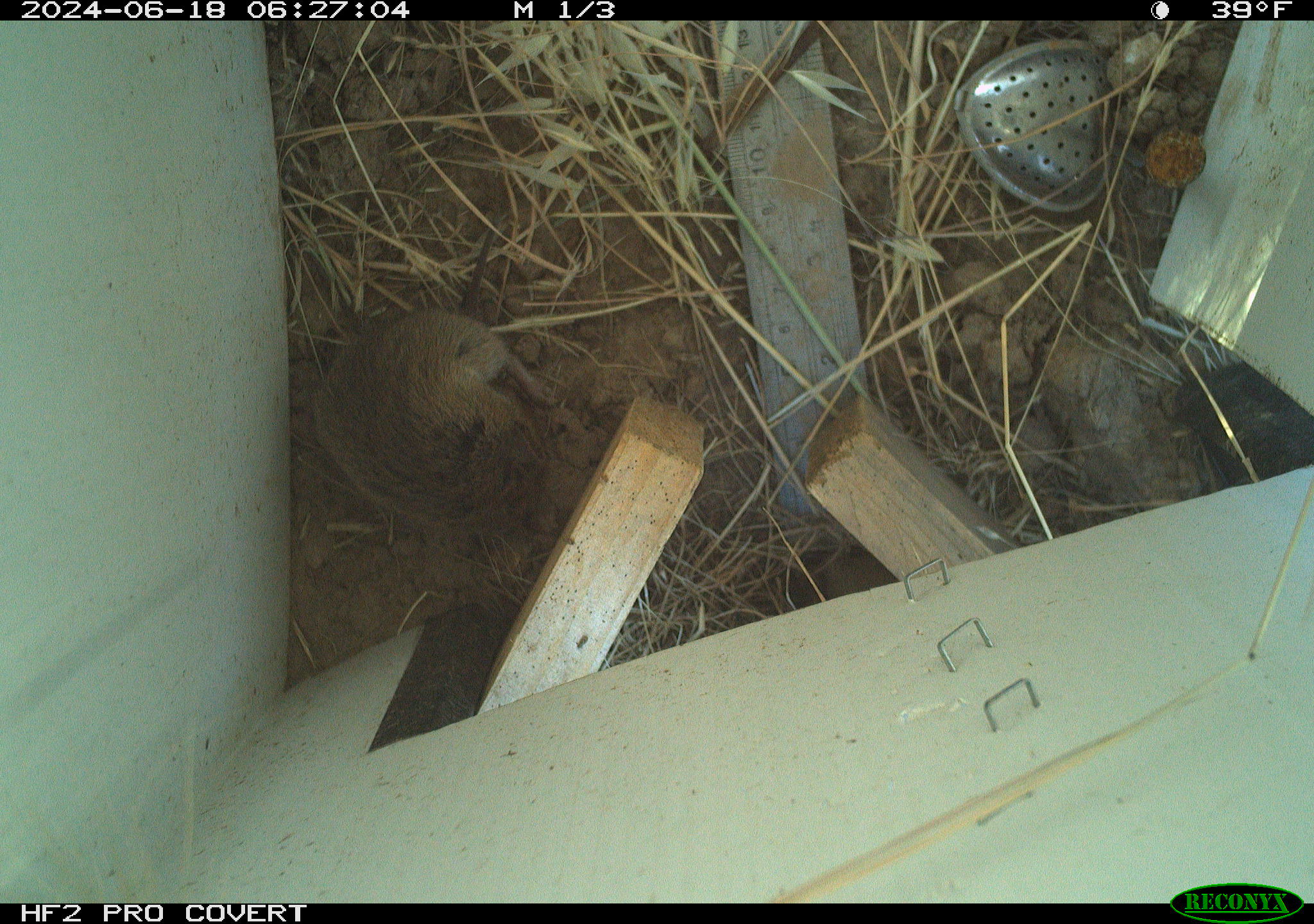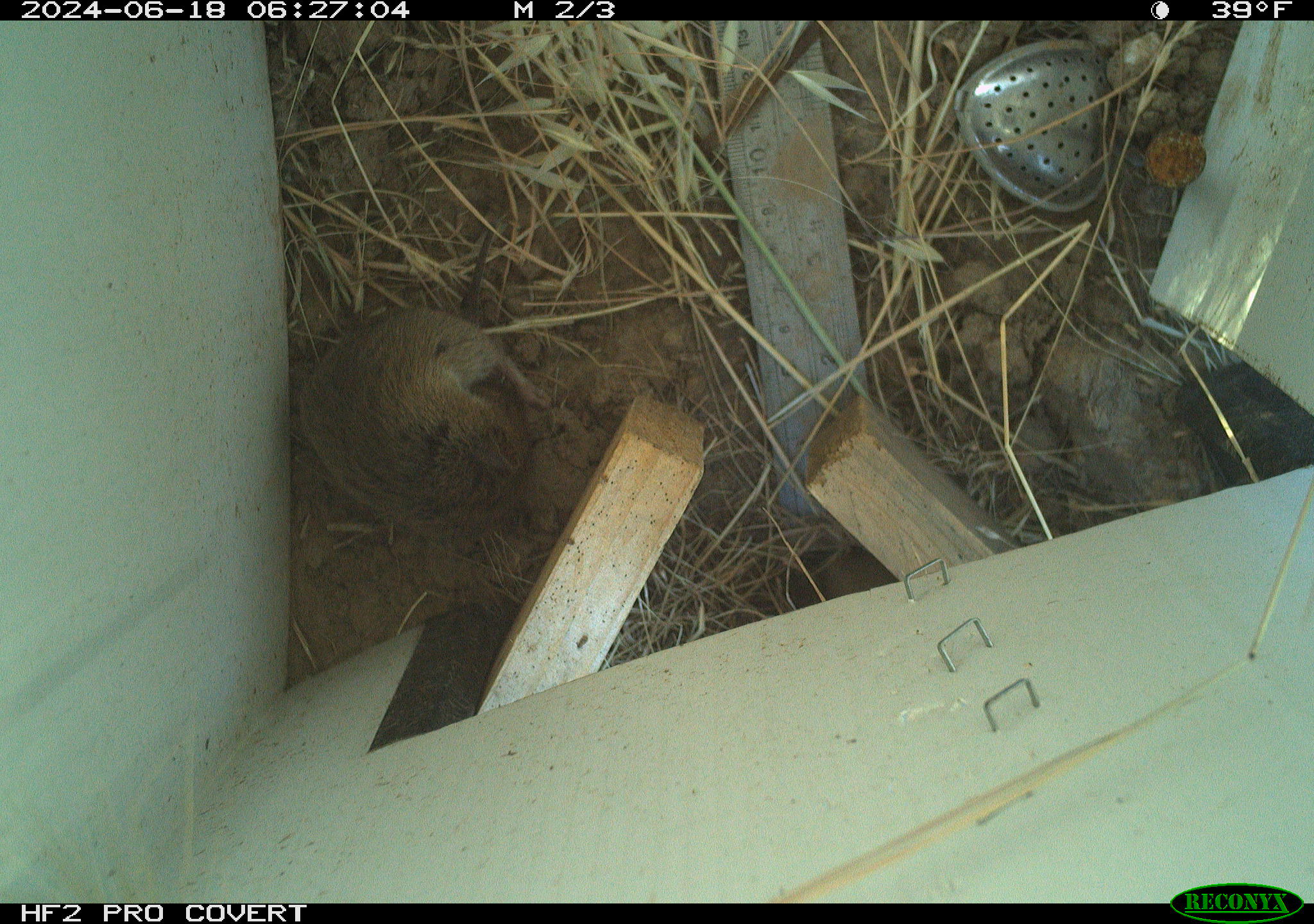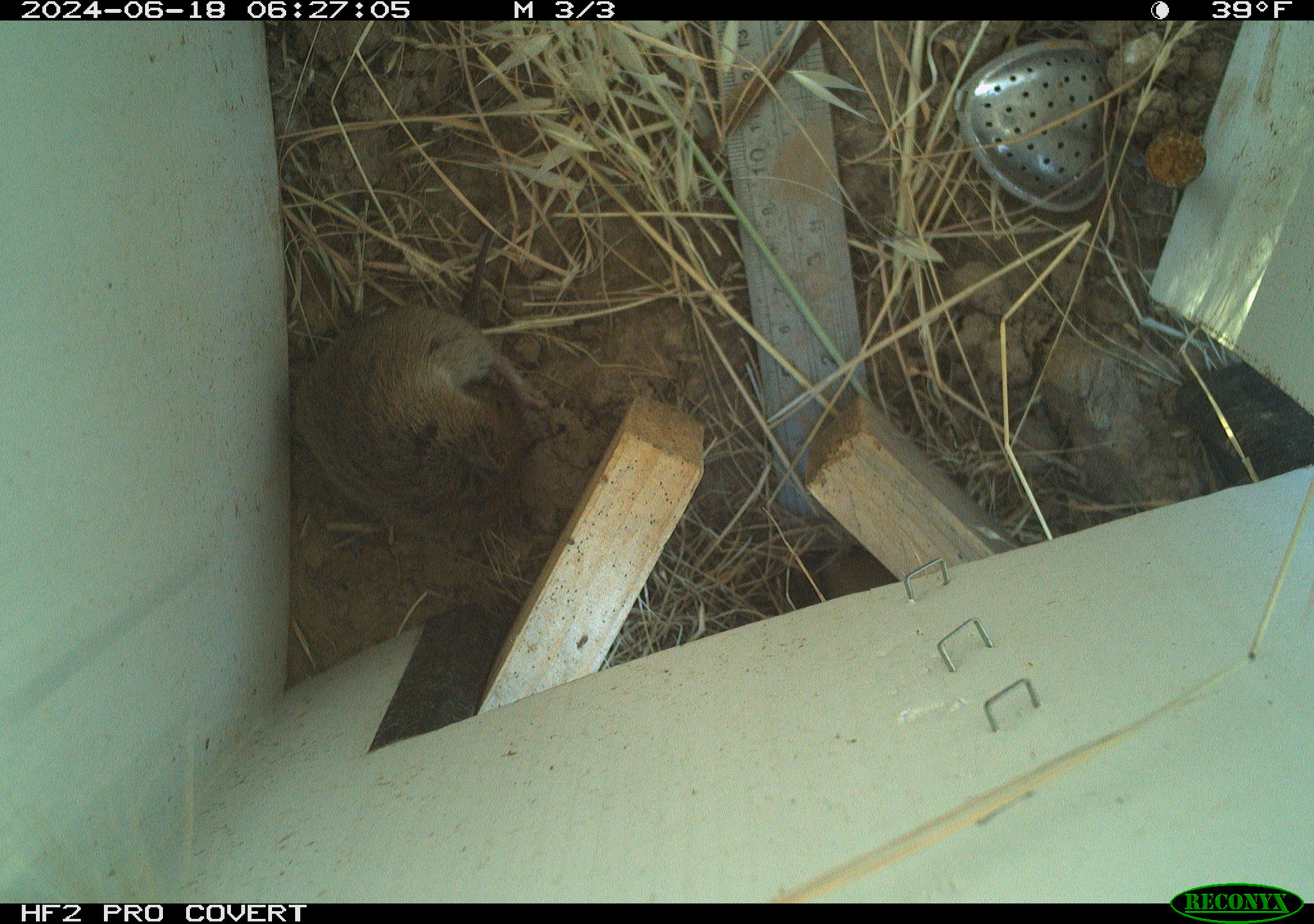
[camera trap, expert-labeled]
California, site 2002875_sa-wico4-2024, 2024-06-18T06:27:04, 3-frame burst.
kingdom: Animalia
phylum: Chordata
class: Mammalia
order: Rodentia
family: Cricetidae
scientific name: Arvicolinae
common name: voles, lemmings, and muskrats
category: arvicolinae subfamily